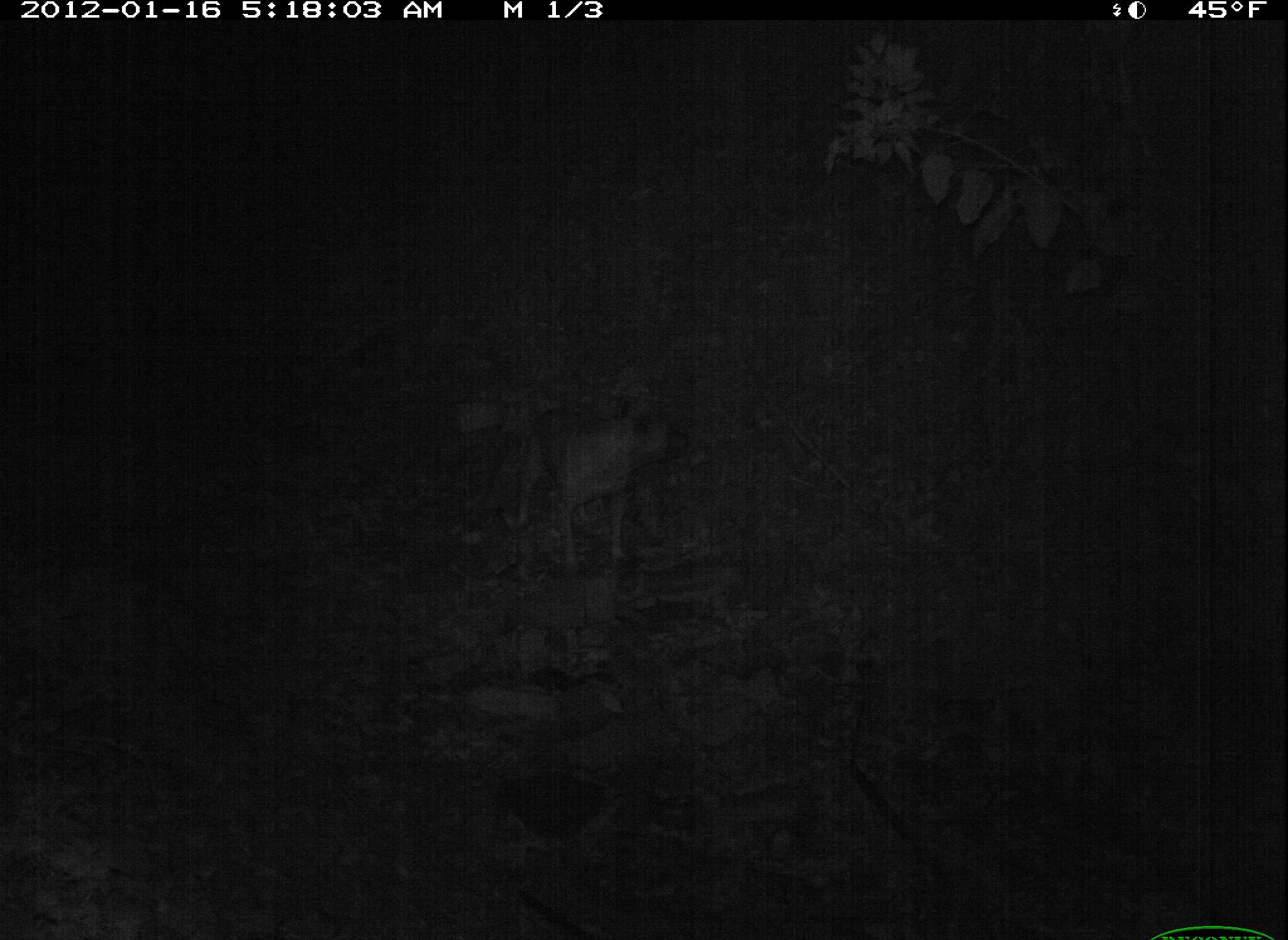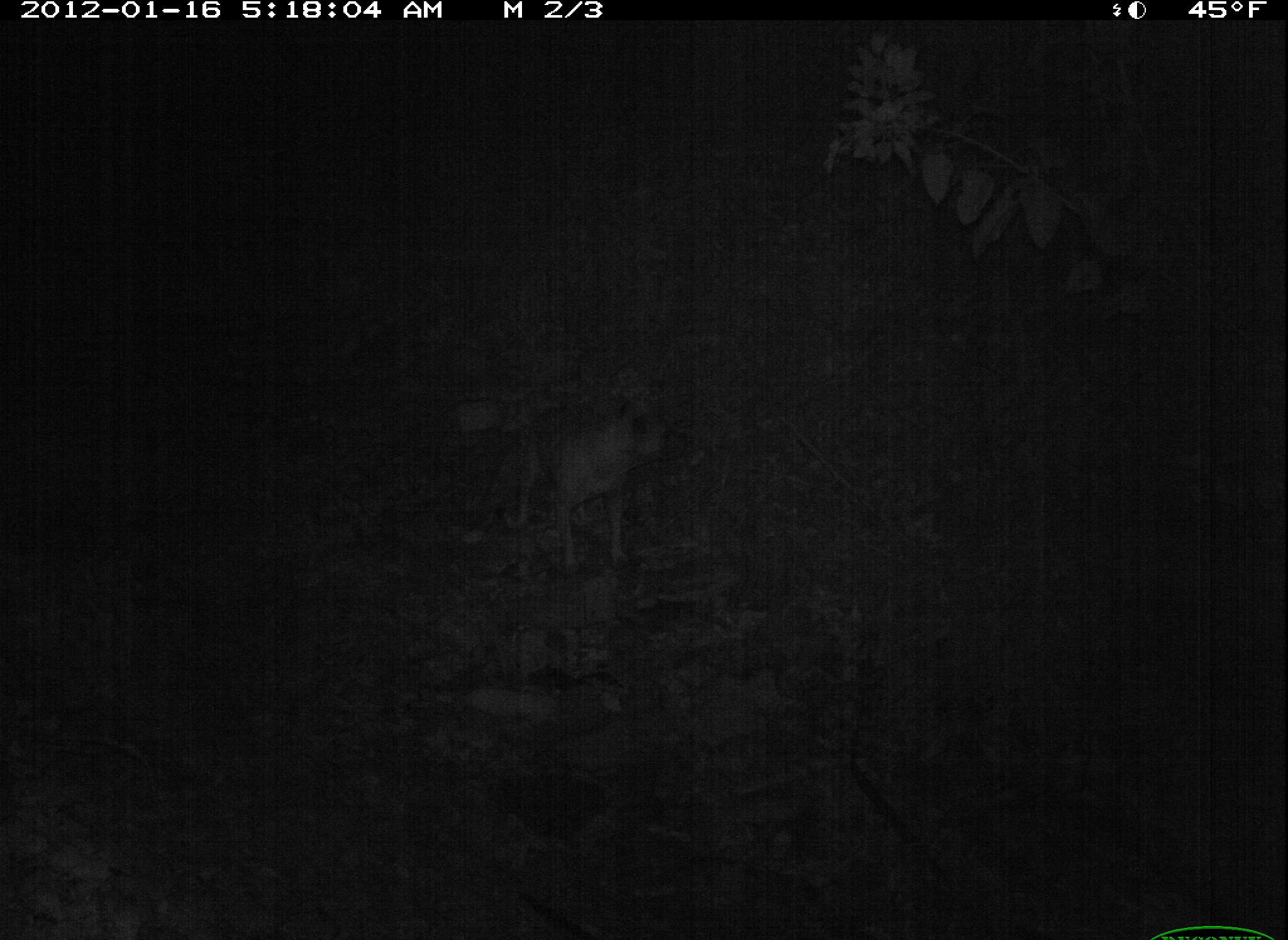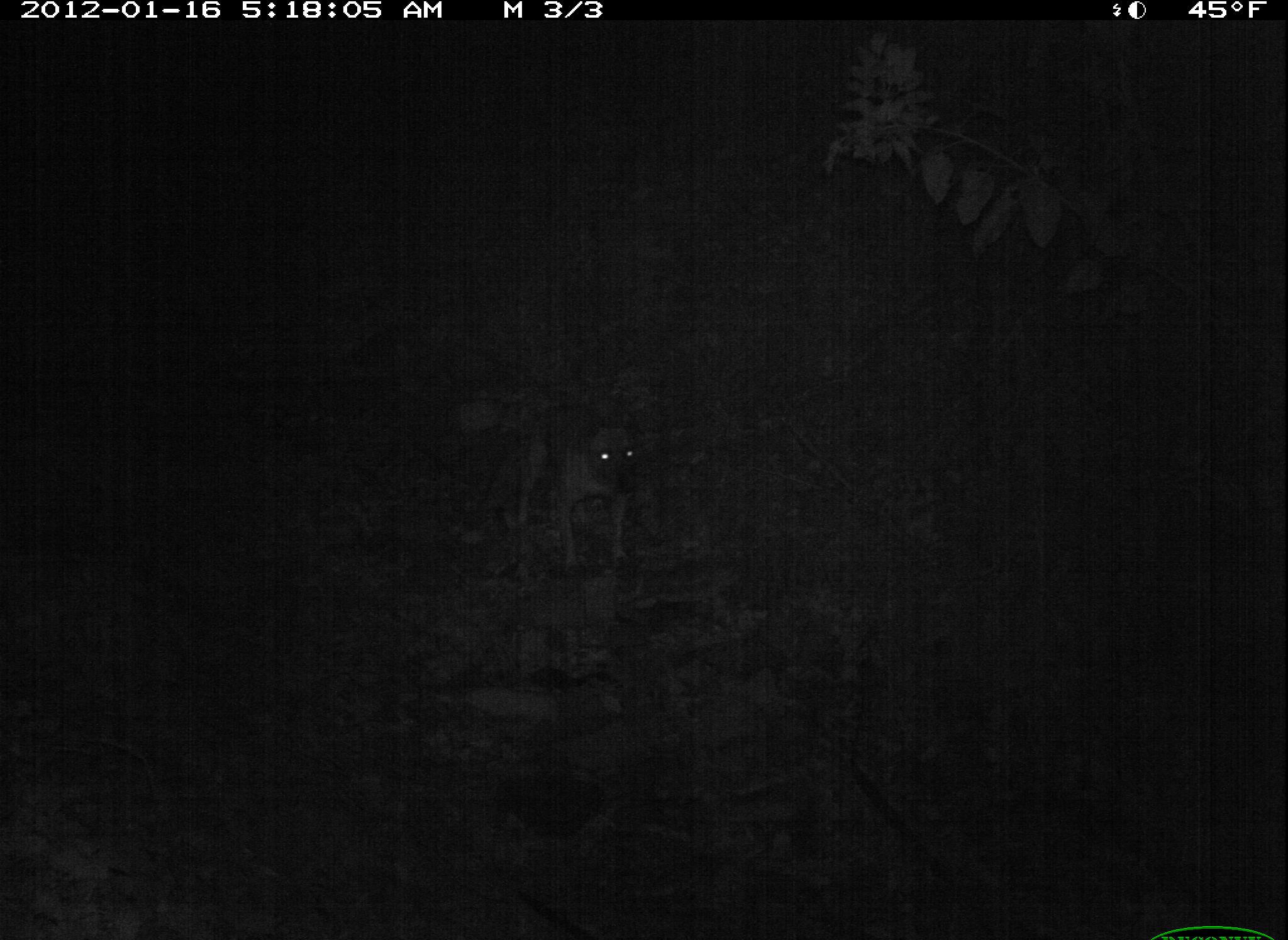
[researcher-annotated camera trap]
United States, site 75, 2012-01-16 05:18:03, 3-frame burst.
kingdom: Animalia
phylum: Chordata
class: Mammalia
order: Carnivora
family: Canidae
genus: Canis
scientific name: Canis familiaris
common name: domestic dog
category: dog